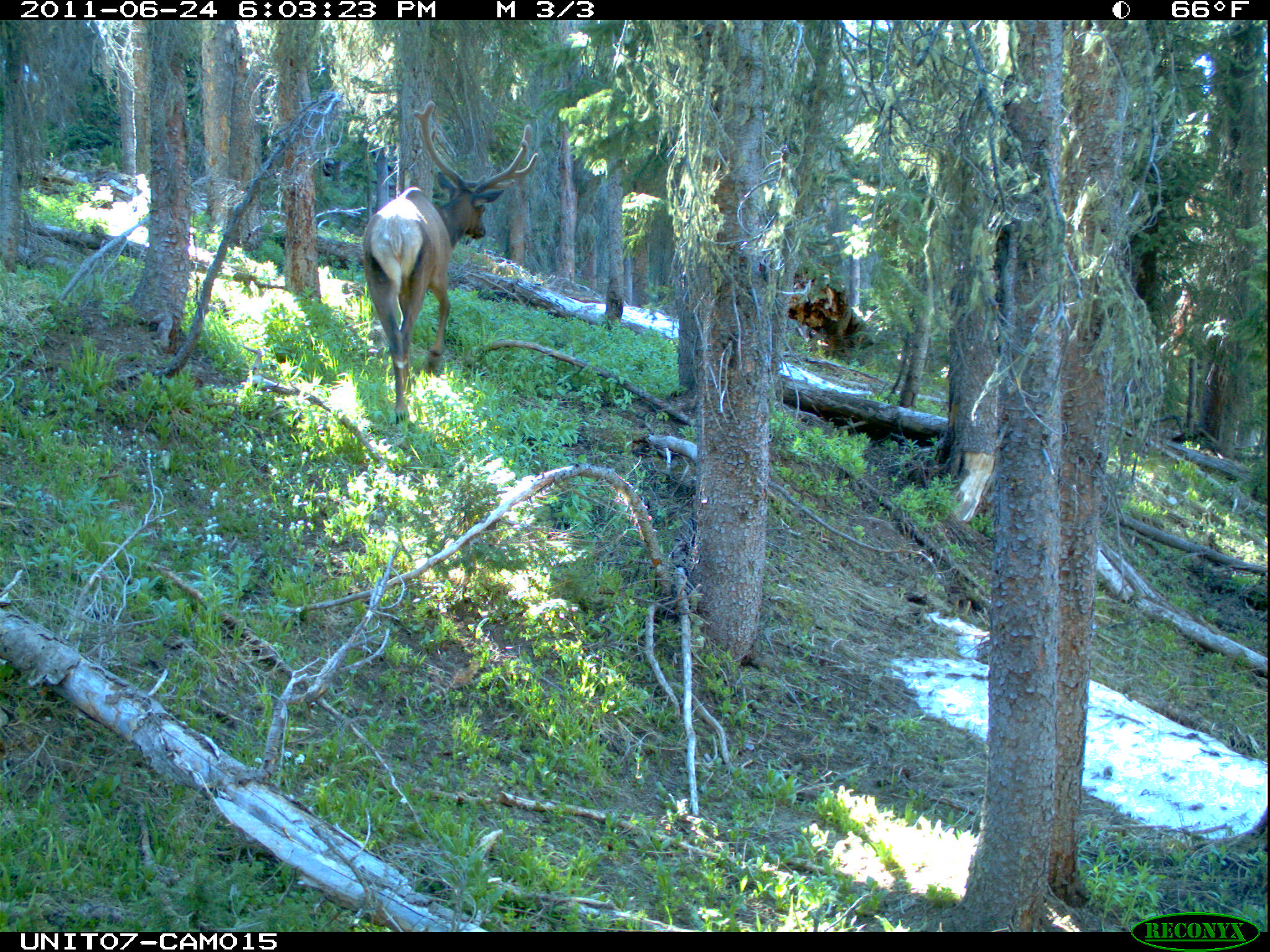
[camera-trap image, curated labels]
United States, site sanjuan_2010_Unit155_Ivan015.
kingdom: Animalia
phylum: Chordata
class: Mammalia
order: Artiodactyla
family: Cervidae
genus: Cervus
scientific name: Cervus elaphus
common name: red deer